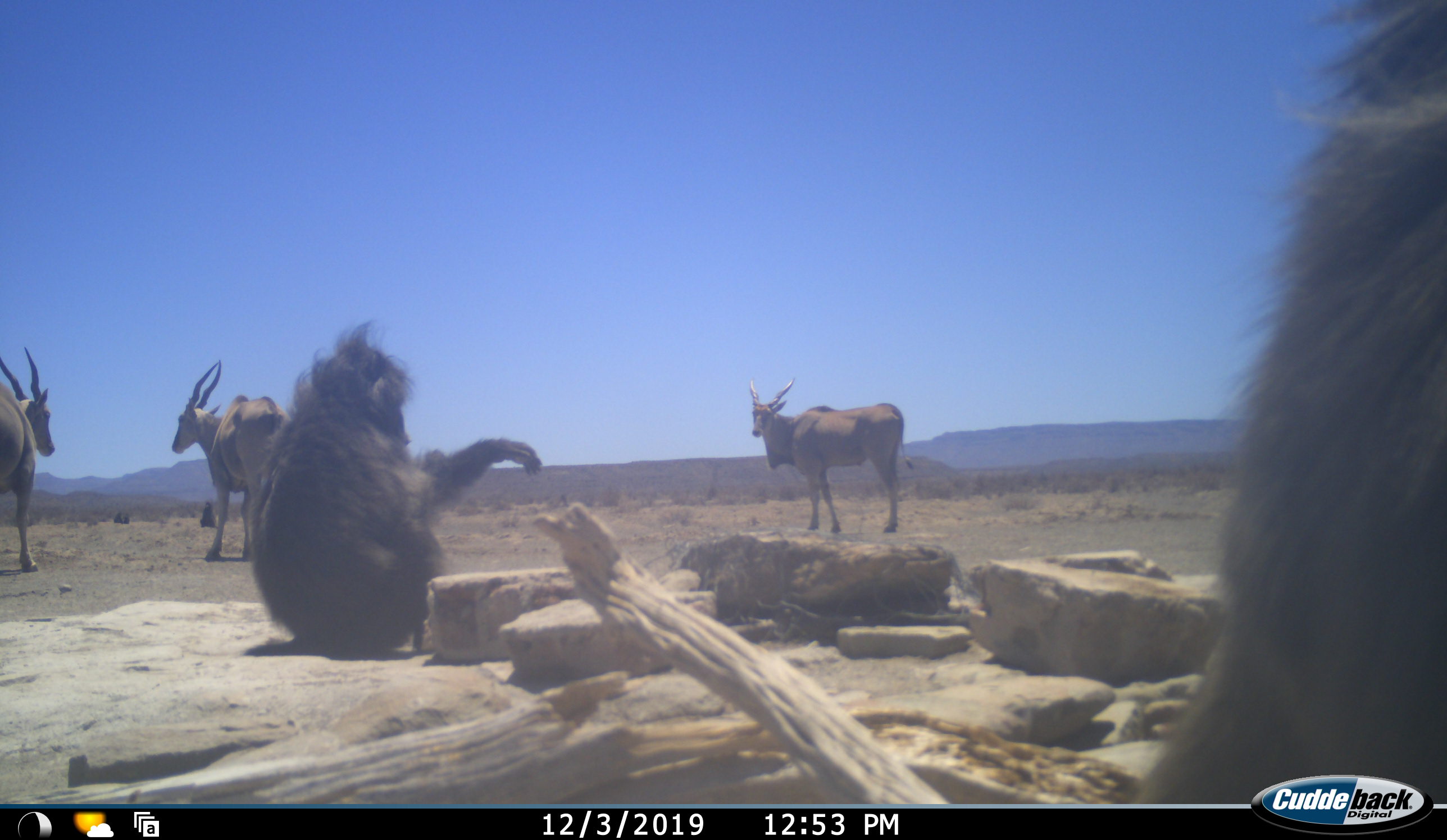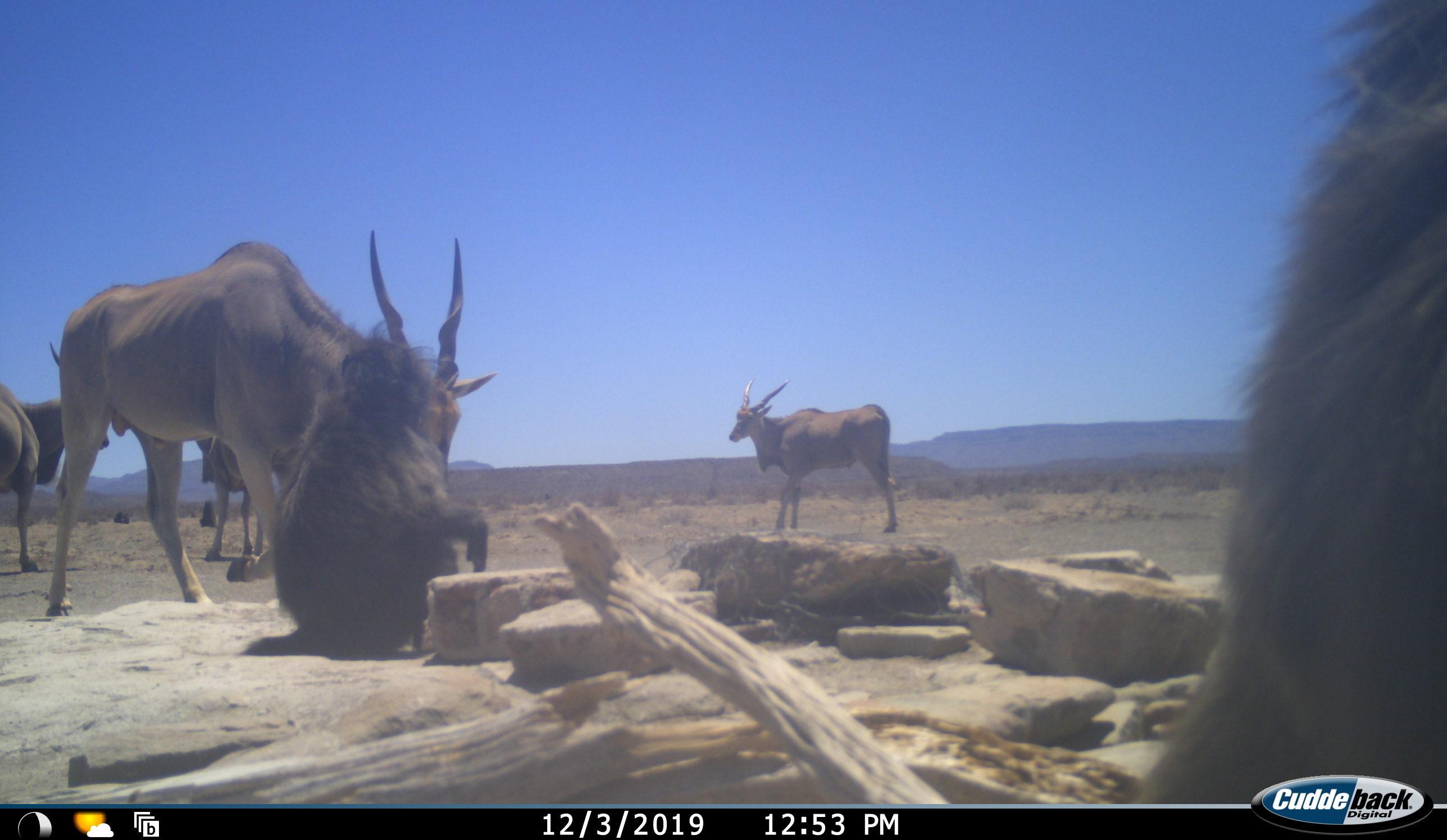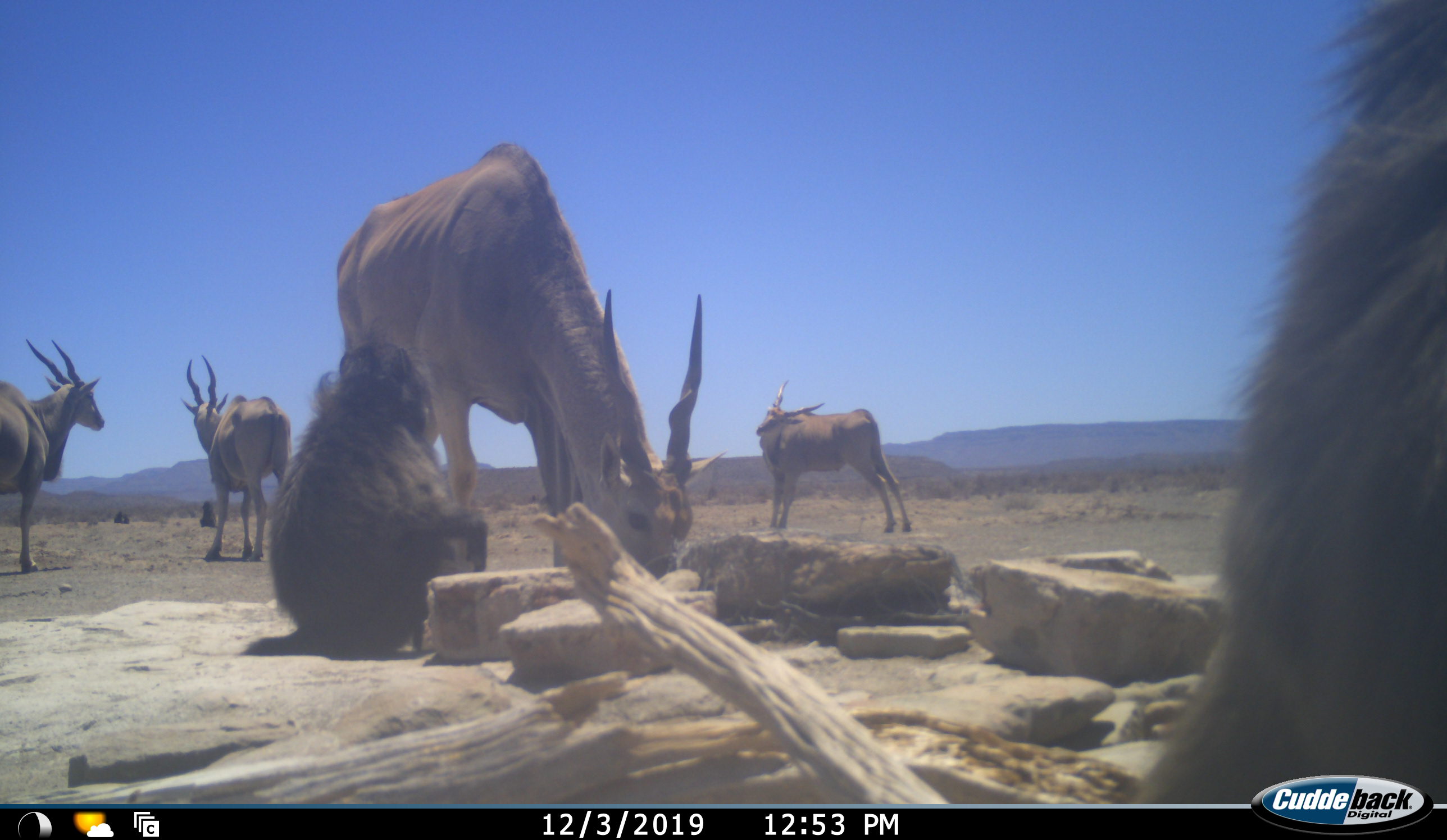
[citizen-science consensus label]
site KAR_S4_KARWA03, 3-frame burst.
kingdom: Animalia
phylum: Chordata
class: Mammalia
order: Primates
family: Cercopithecidae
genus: Papio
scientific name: Papio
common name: baboon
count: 2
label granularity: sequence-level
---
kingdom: Animalia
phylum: Chordata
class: Mammalia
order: Artiodactyla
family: Bovidae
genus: Tragelaphus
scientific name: Tragelaphus oryx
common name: eland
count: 4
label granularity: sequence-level